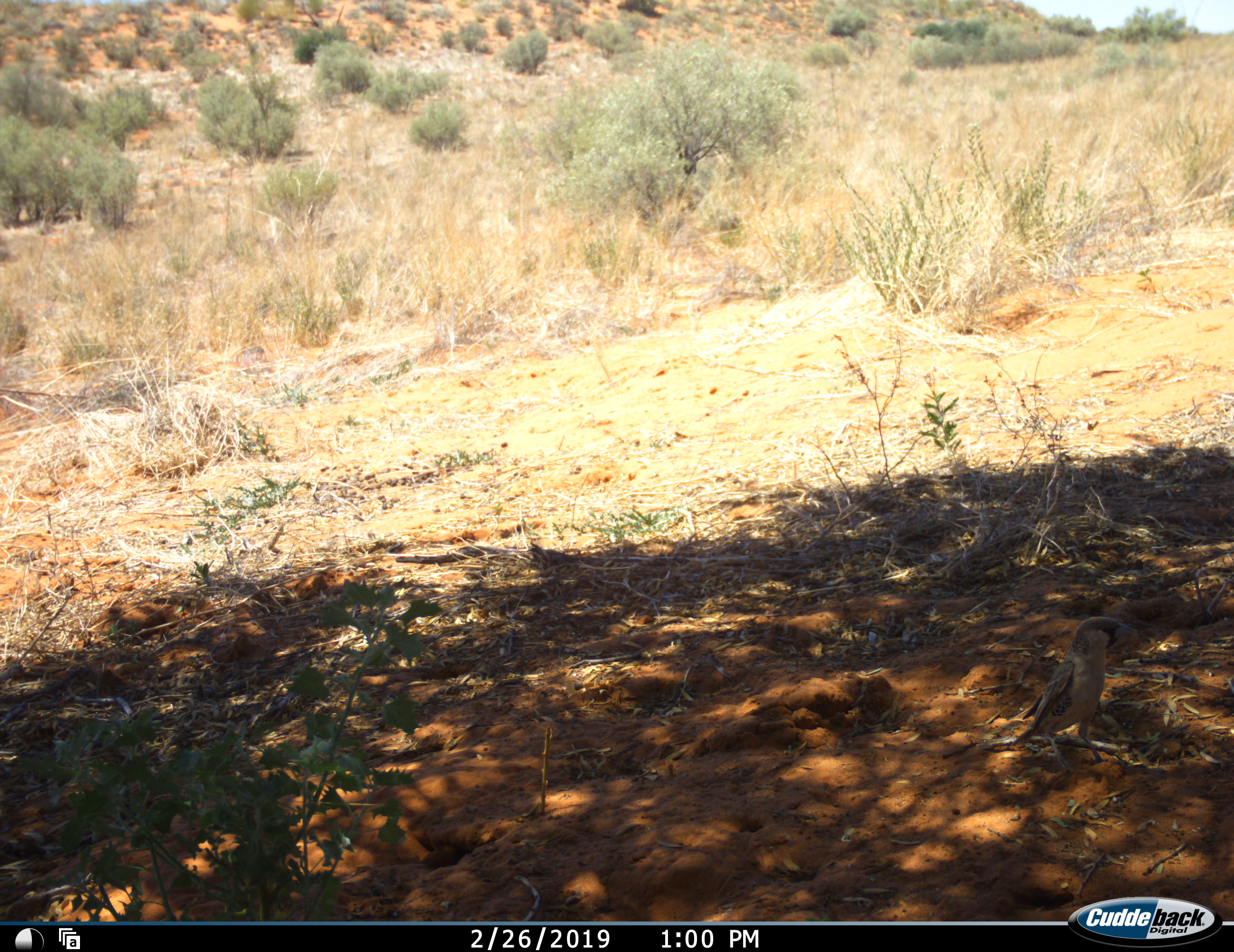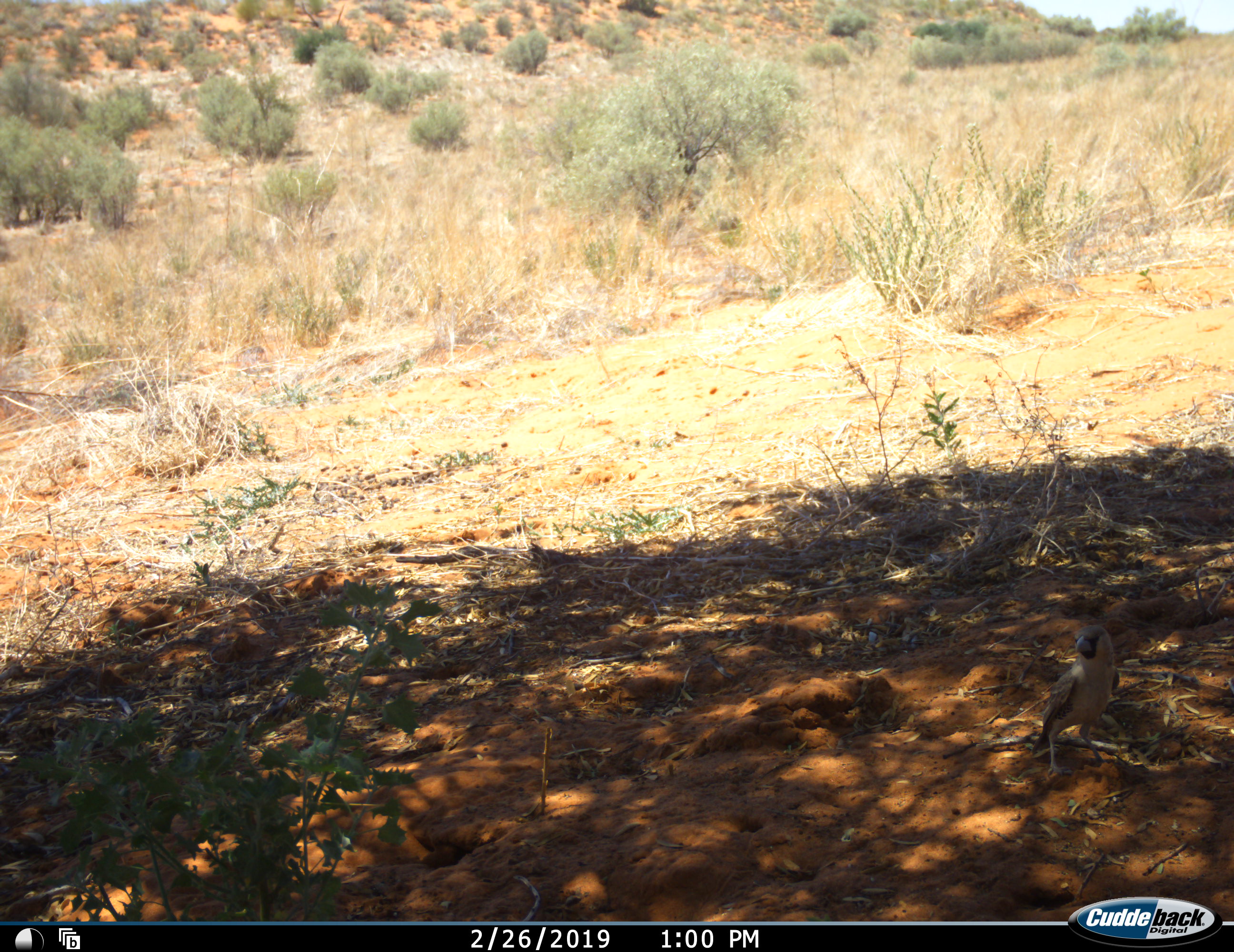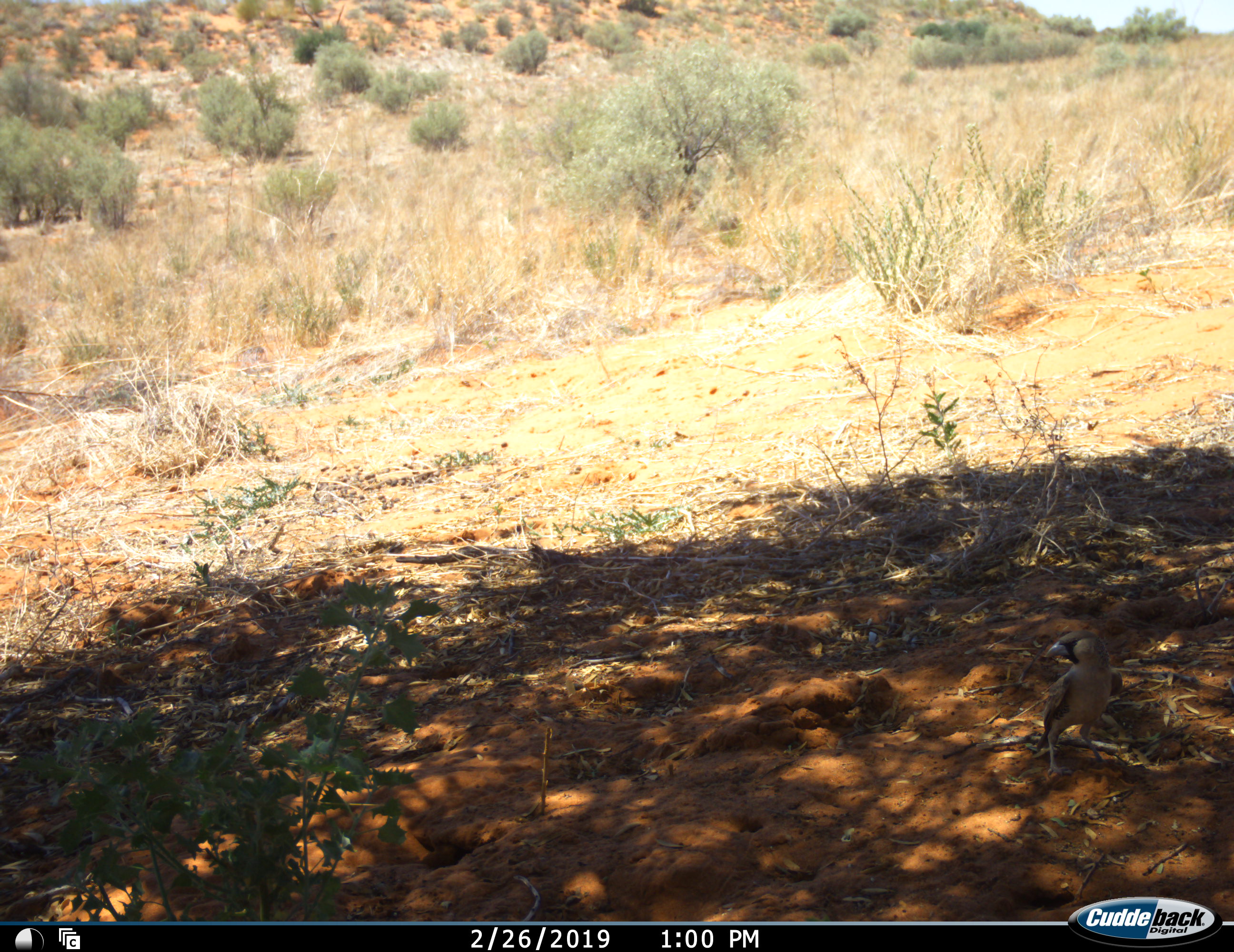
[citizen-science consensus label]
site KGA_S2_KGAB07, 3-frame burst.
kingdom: Animalia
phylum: Chordata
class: Aves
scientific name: Aves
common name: bird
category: birdother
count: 1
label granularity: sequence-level